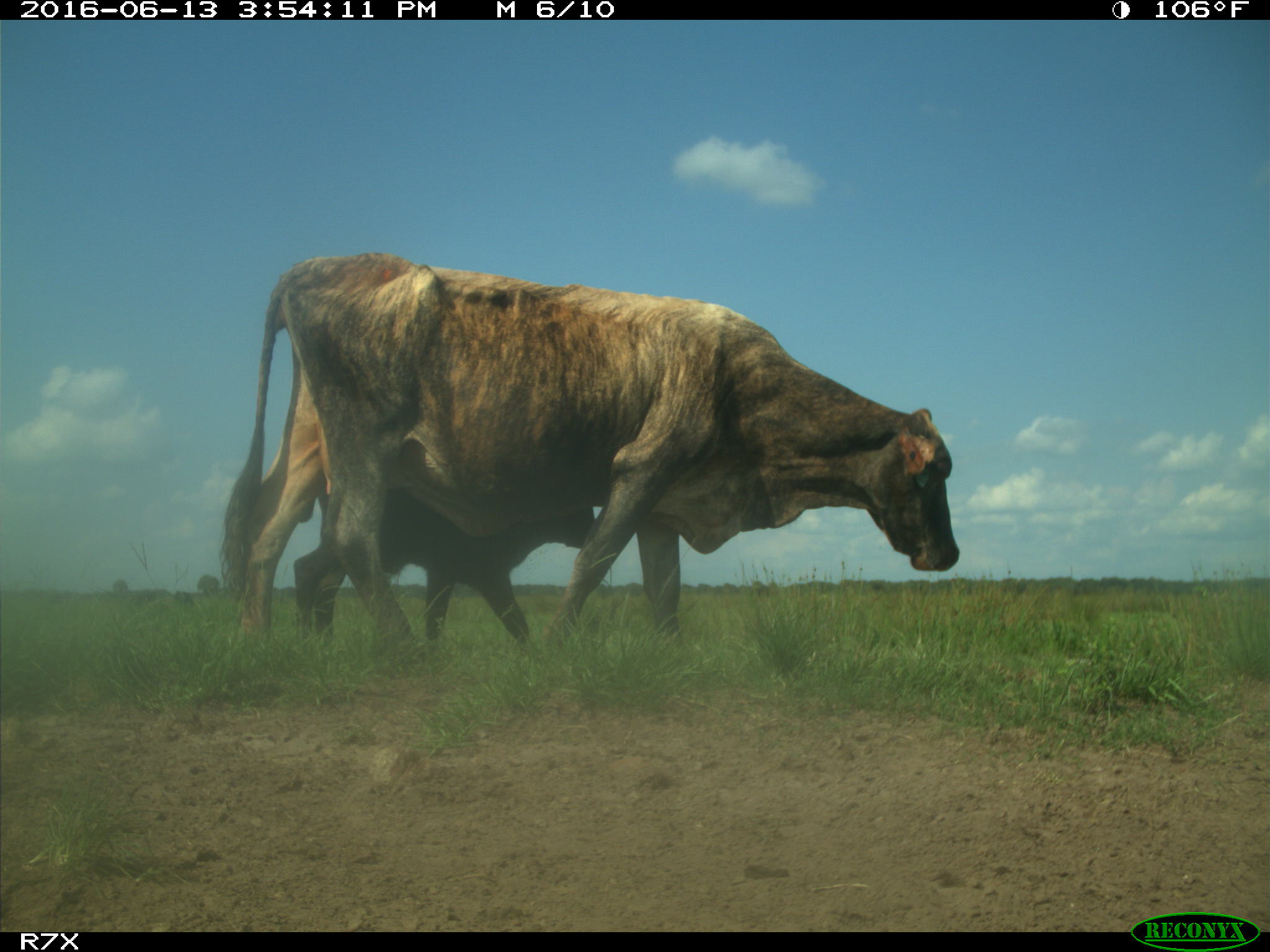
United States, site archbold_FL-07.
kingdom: Animalia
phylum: Chordata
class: Mammalia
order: Artiodactyla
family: Bovidae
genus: Bos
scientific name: Bos taurus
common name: domestic cow